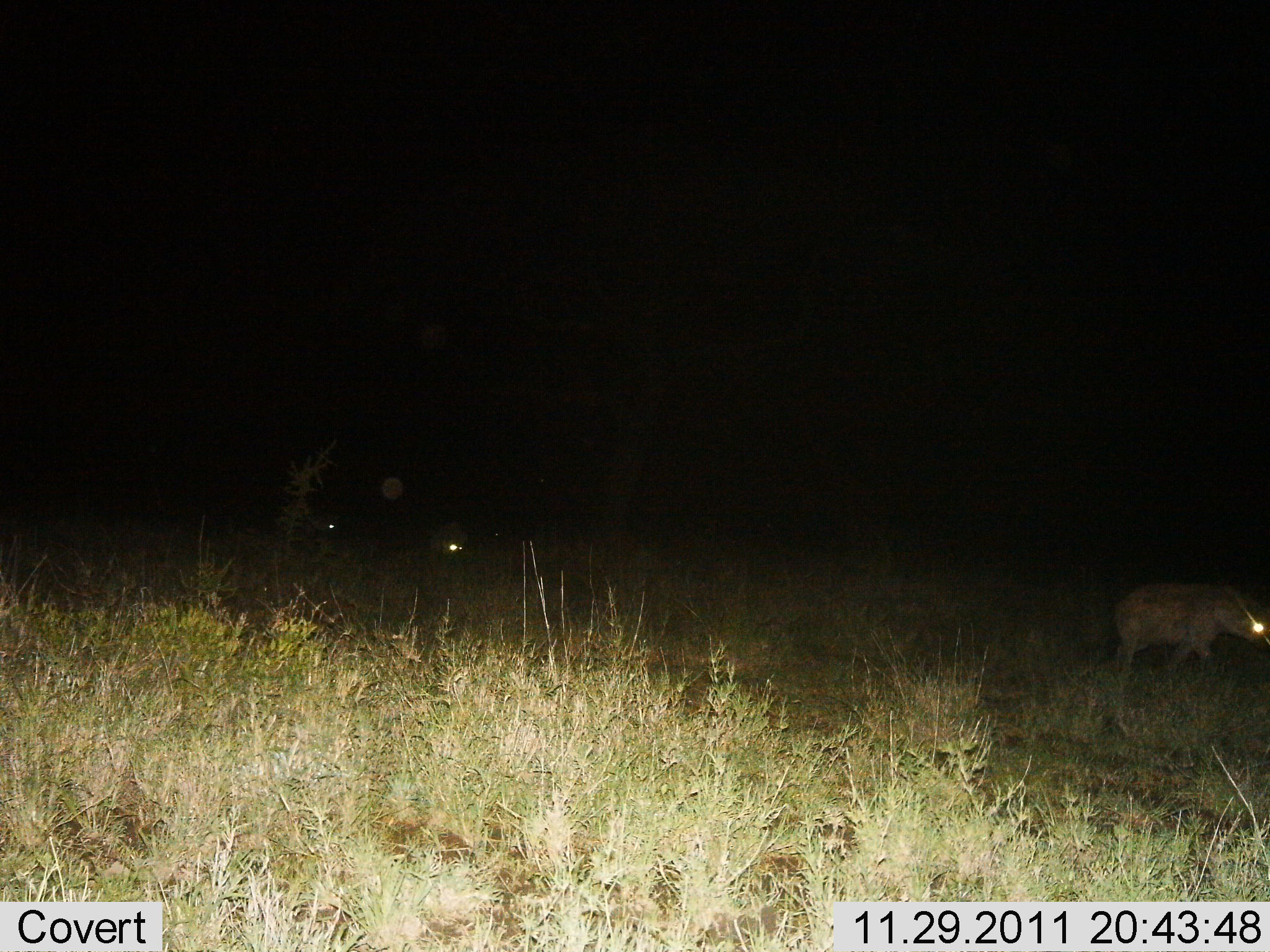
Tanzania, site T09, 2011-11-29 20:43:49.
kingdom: Animalia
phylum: Chordata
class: Mammalia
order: Carnivora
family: Hyaenidae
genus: Crocuta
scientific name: Crocuta crocuta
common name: spotted hyena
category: hyenaspotted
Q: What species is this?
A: Hyenaspotted (spotted hyena) (Crocuta crocuta).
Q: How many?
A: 2.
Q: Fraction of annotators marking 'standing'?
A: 15%.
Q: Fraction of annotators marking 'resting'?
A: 0%.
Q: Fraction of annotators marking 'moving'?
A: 100%.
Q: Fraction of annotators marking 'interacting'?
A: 0%.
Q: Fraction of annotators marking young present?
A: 0%.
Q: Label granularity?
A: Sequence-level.